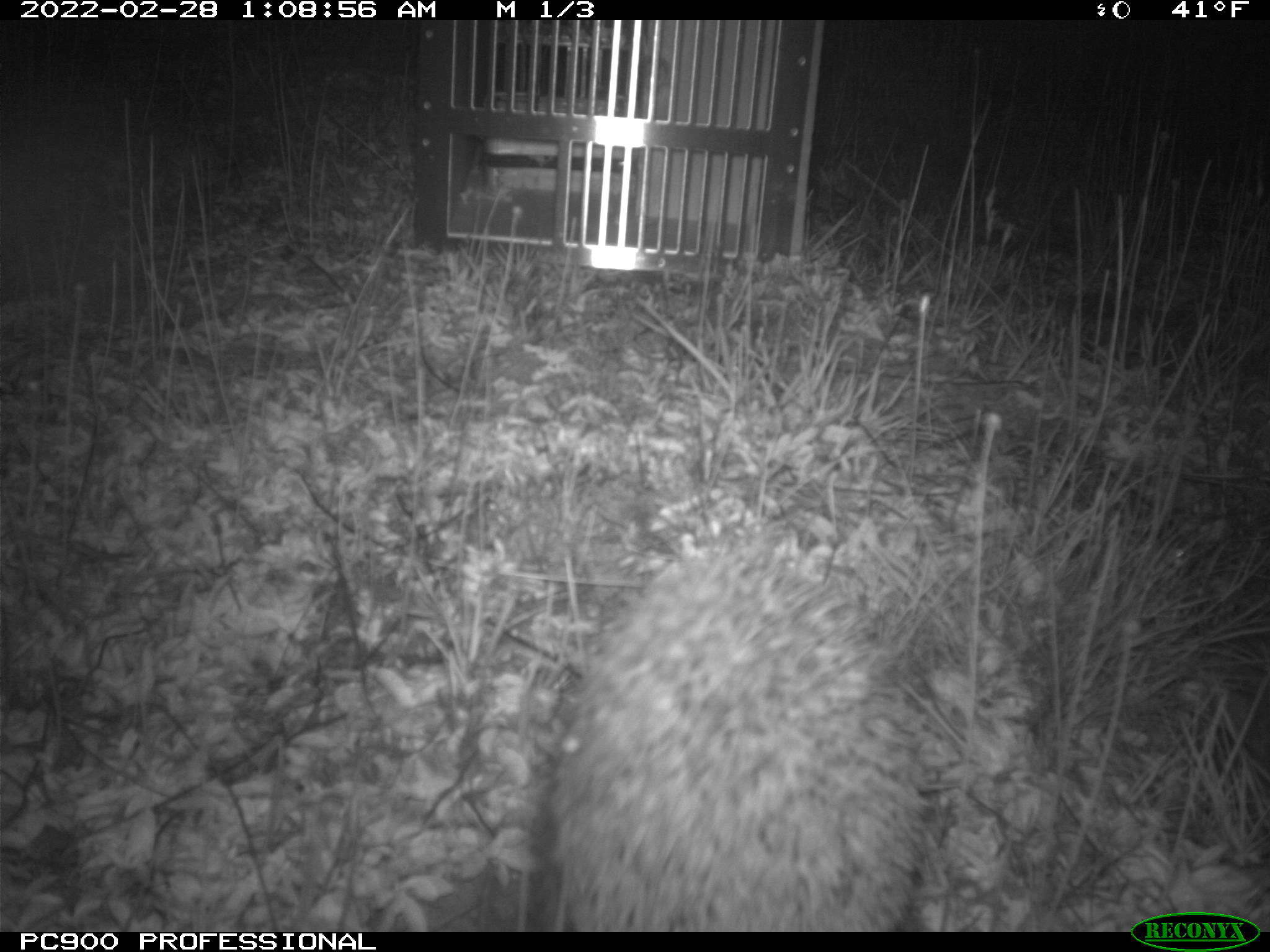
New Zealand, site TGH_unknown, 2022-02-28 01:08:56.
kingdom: Animalia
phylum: Chordata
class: Mammalia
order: Eulipotyphla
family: Erinaceidae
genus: Erinaceus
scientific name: Erinaceus europaeus europaeus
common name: european hedgehog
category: hedgehog